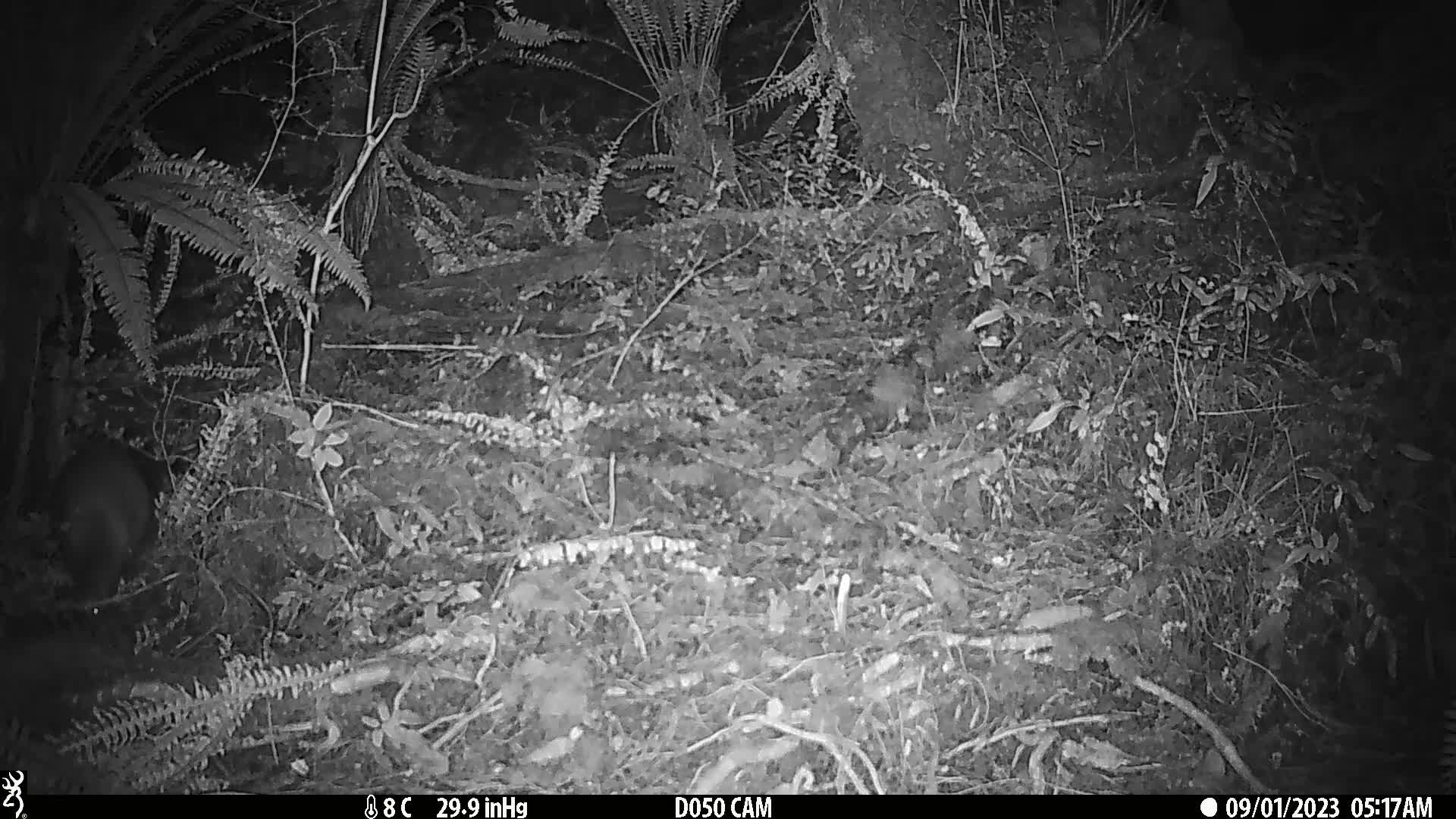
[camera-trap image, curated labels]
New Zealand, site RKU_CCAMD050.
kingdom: Animalia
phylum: Chordata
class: Aves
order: Apterygiformes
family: Apterygidae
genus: Apteryx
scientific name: Apteryx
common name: kiwi